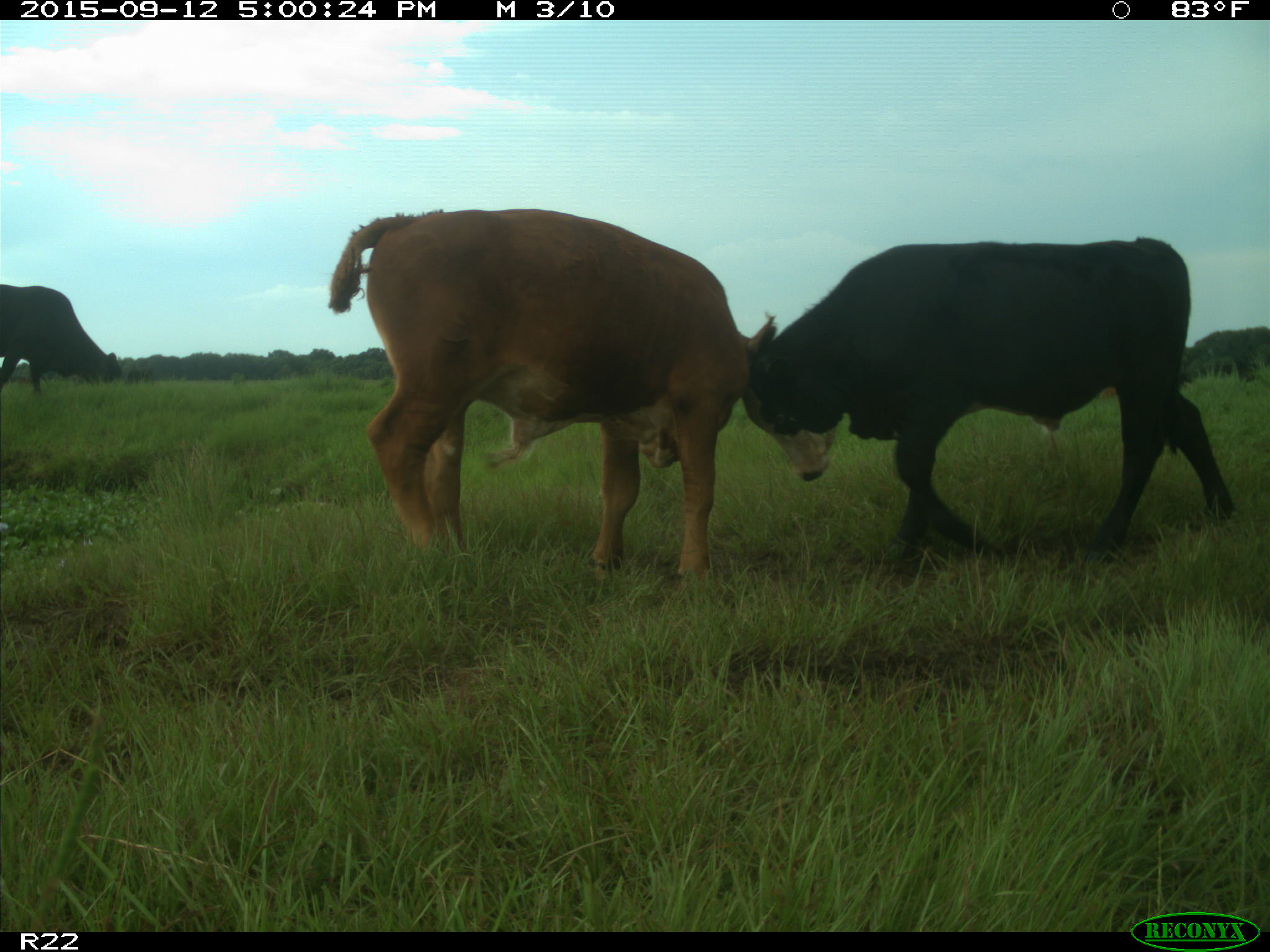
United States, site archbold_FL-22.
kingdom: Animalia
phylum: Chordata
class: Mammalia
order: Artiodactyla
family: Bovidae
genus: Bos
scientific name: Bos taurus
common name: domestic cow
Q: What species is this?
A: Bos taurus (domestic cow).